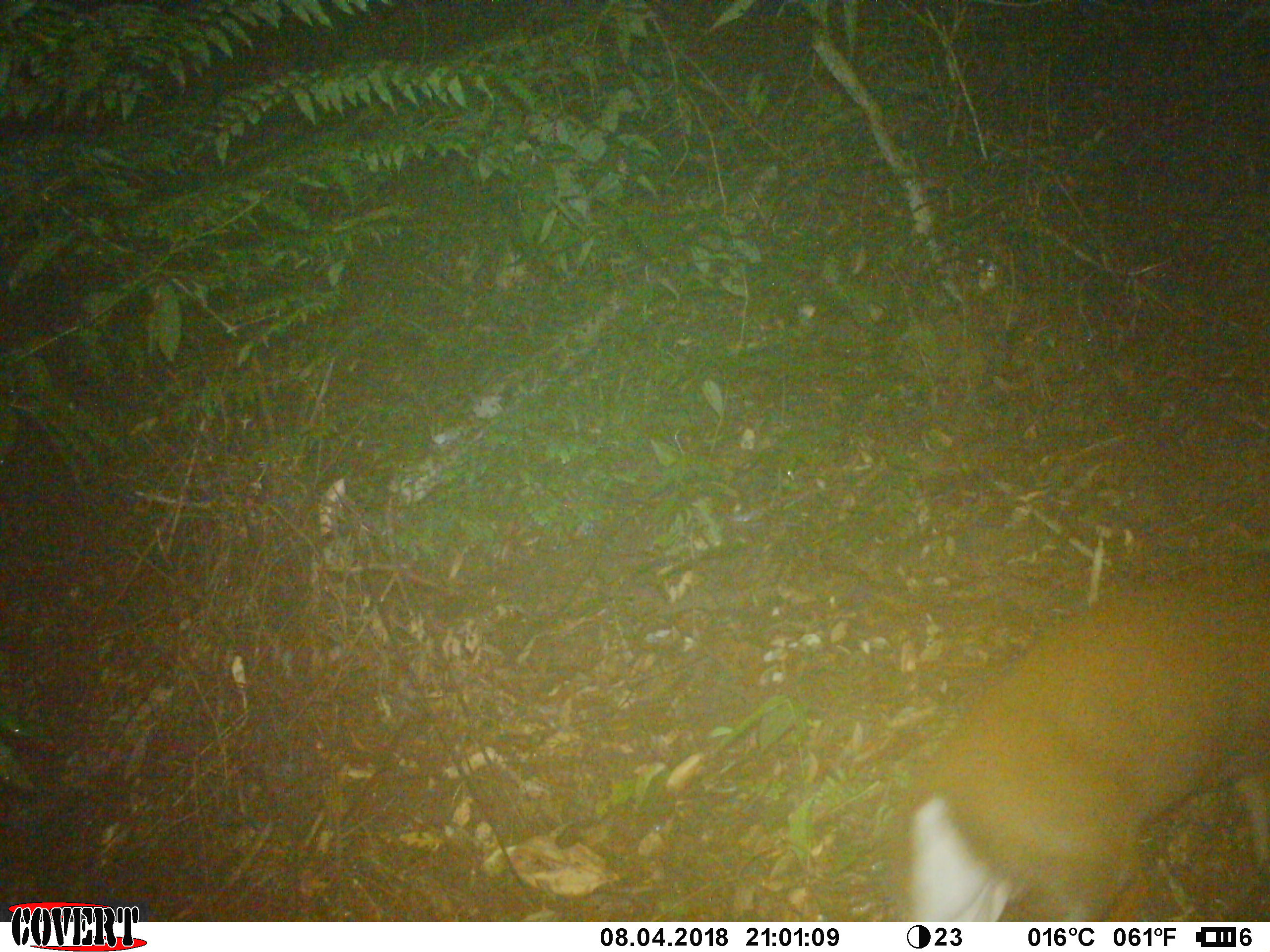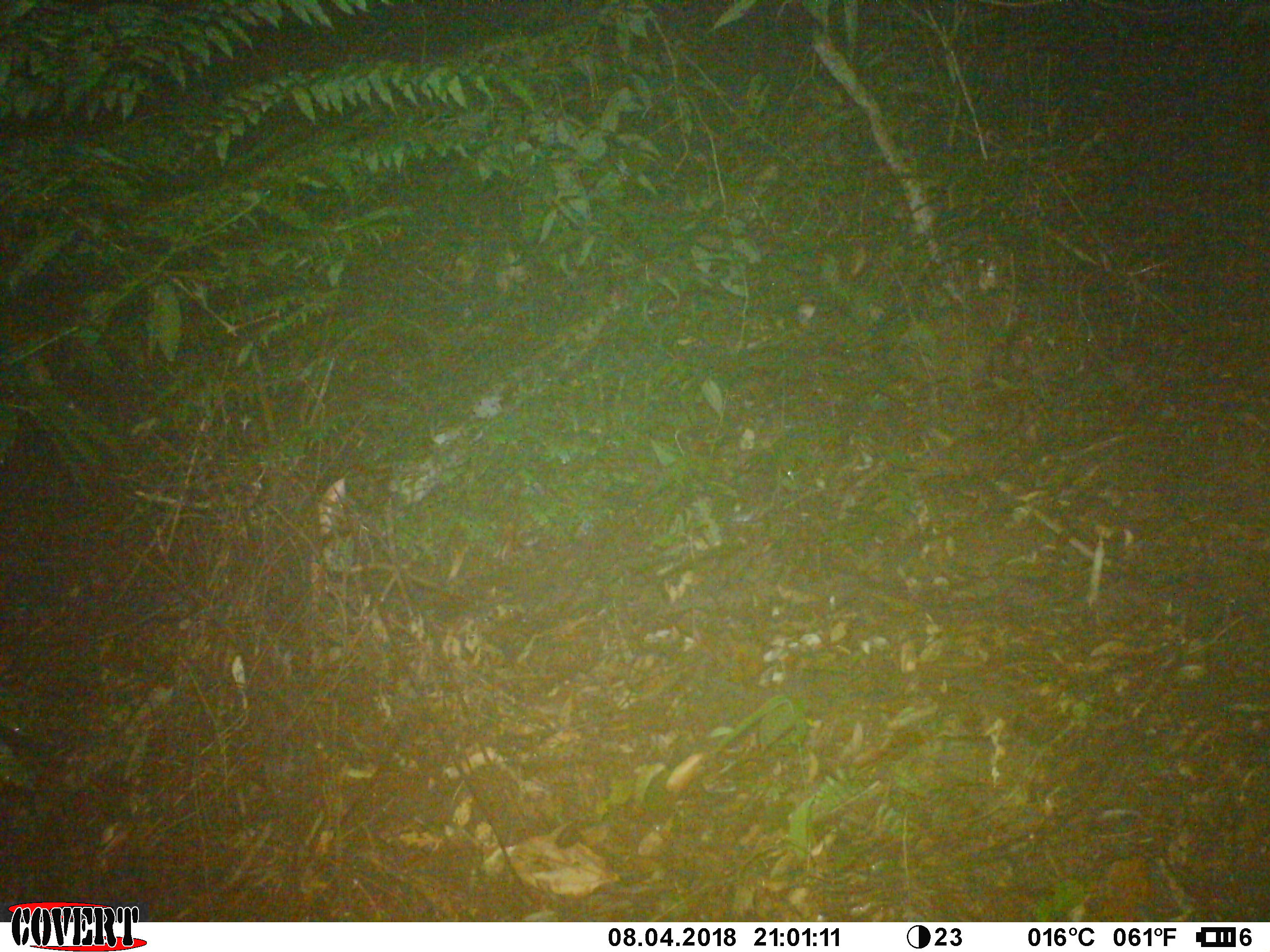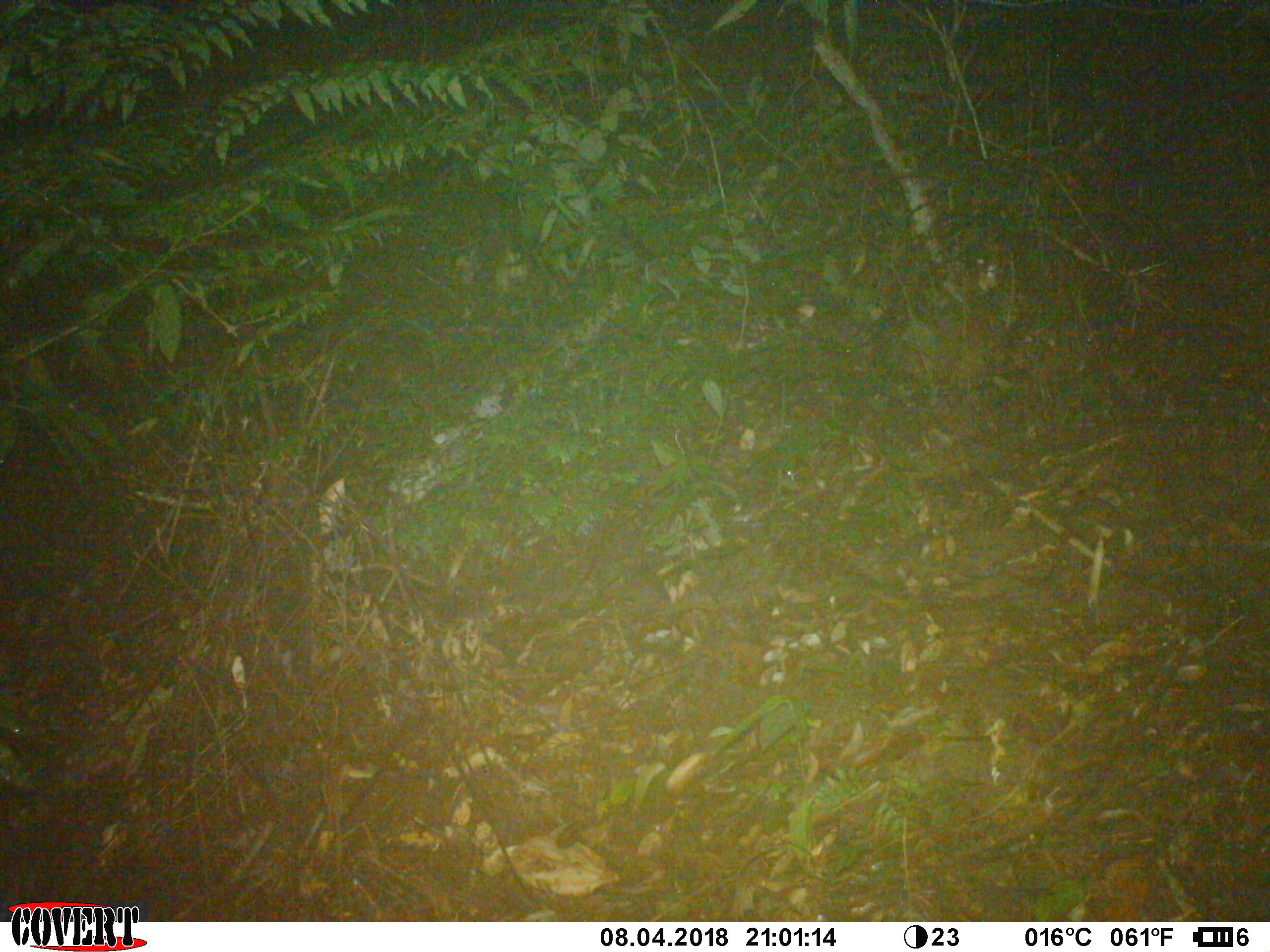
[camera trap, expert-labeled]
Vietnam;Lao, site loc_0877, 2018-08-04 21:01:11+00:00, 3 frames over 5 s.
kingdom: Animalia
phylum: Chordata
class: Mammalia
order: Artiodactyla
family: Cervidae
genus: Muntiacus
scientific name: Muntiacus rooseveltorum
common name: roosevelt's muntjac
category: roosevelts muntjac group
Roosevelts muntjac group (roosevelt's muntjac) (Muntiacus rooseveltorum). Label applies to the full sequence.